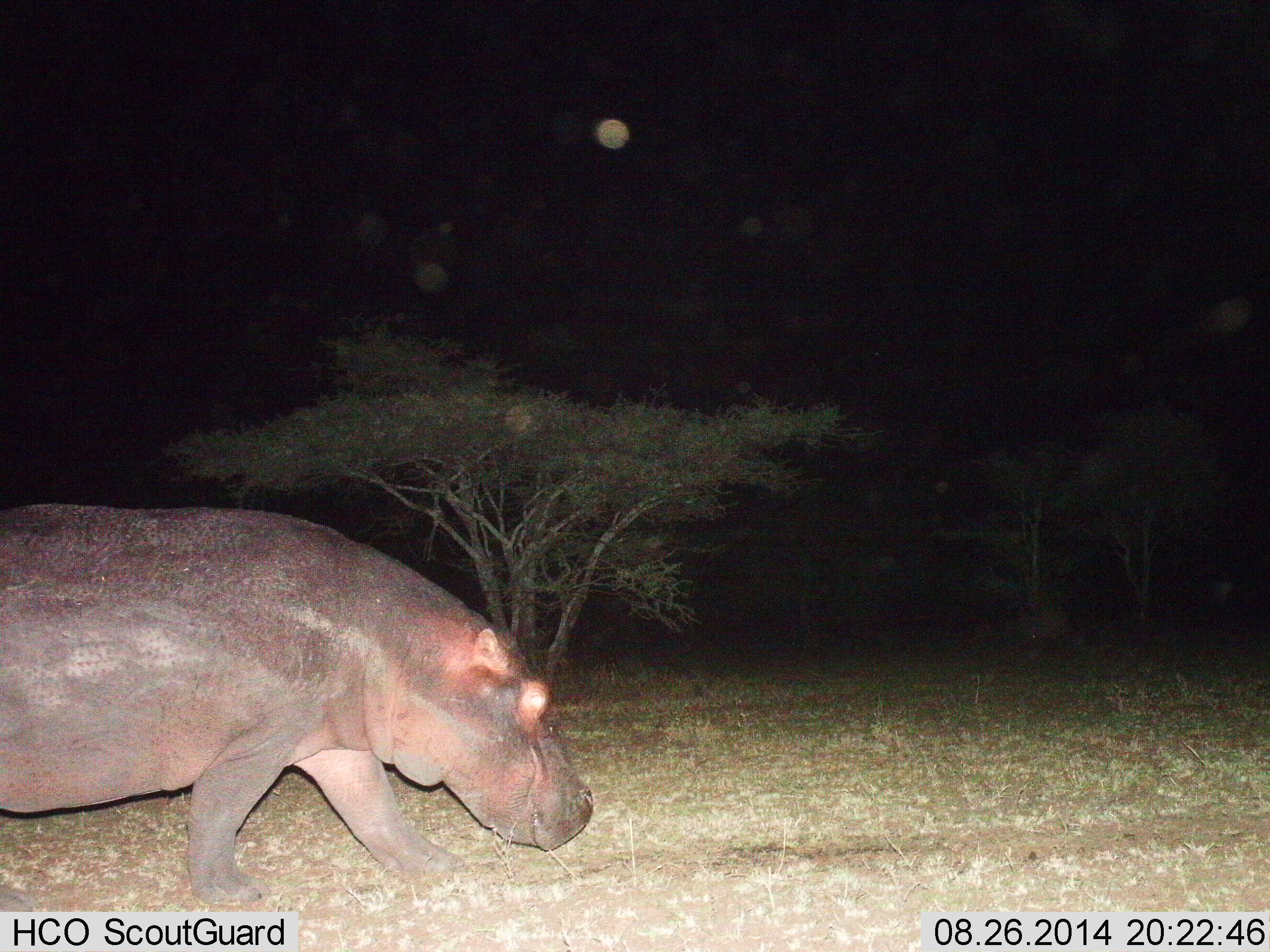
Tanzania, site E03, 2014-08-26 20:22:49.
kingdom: Animalia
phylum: Chordata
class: Mammalia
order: Artiodactyla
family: Hippopotamidae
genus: Hippopotamus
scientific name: Hippopotamus amphibius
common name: hippopotamus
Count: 1.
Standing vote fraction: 20%.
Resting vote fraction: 0%.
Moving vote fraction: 70%.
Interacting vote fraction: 0%.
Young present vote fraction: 0%.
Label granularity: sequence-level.